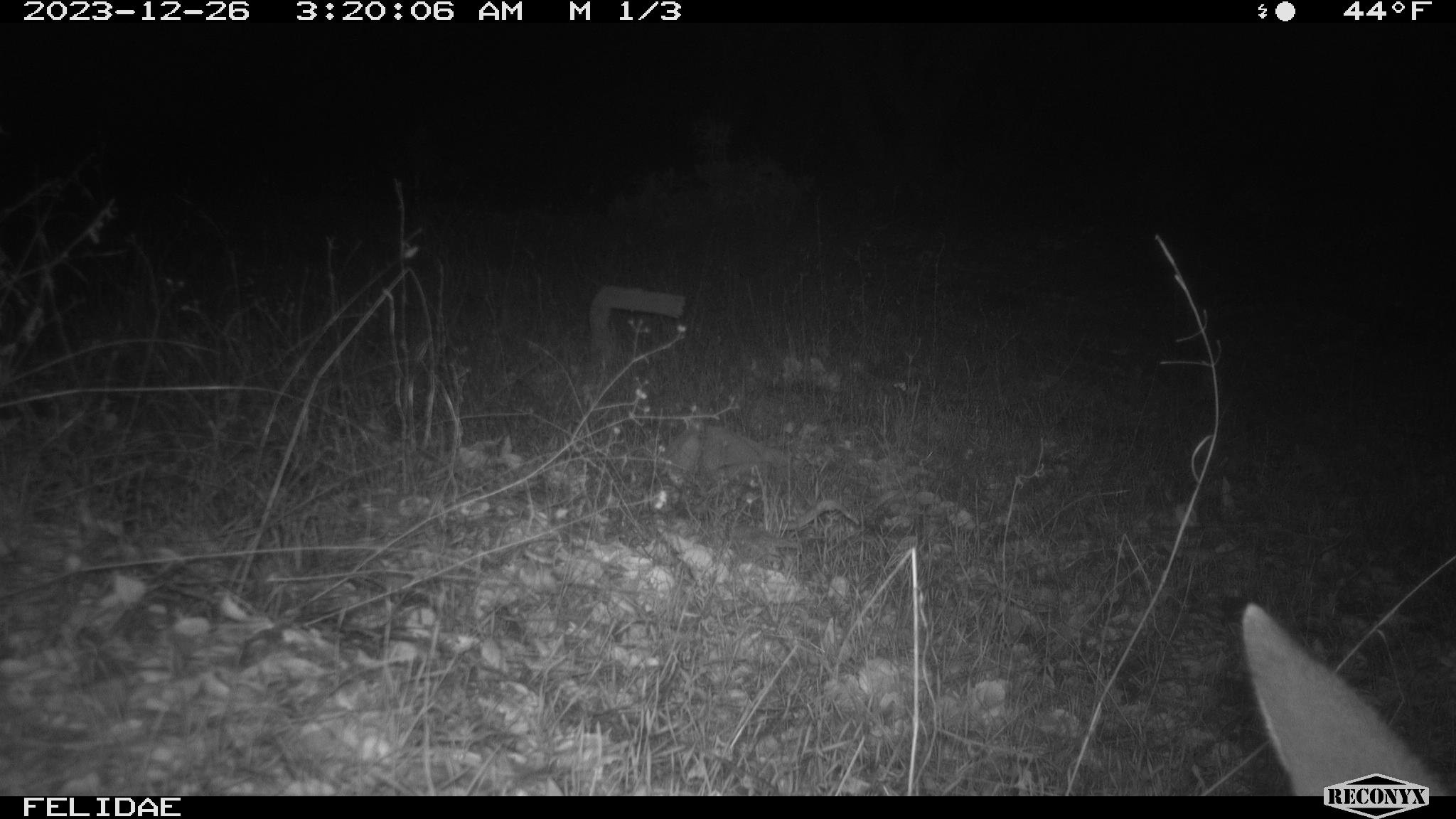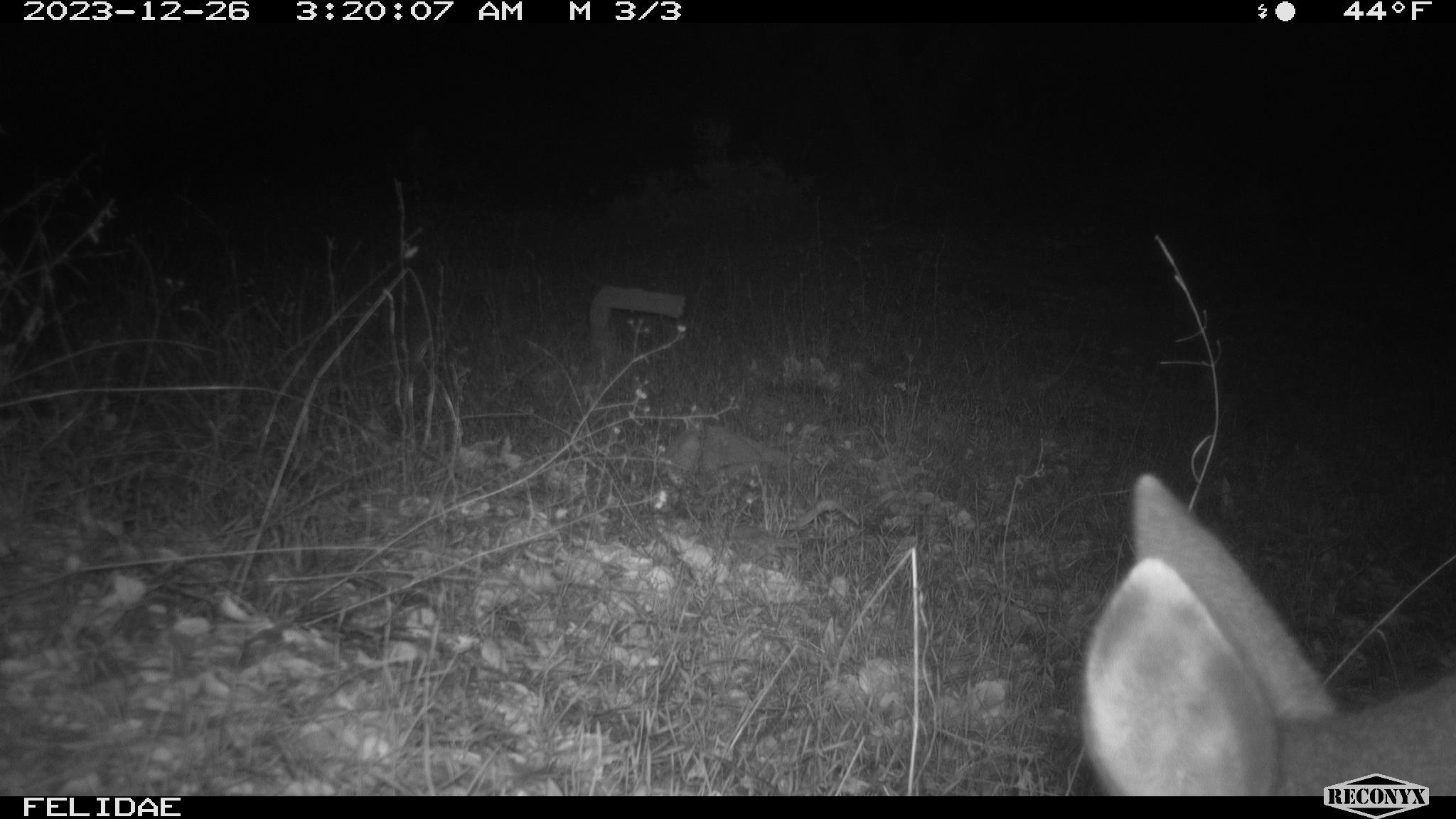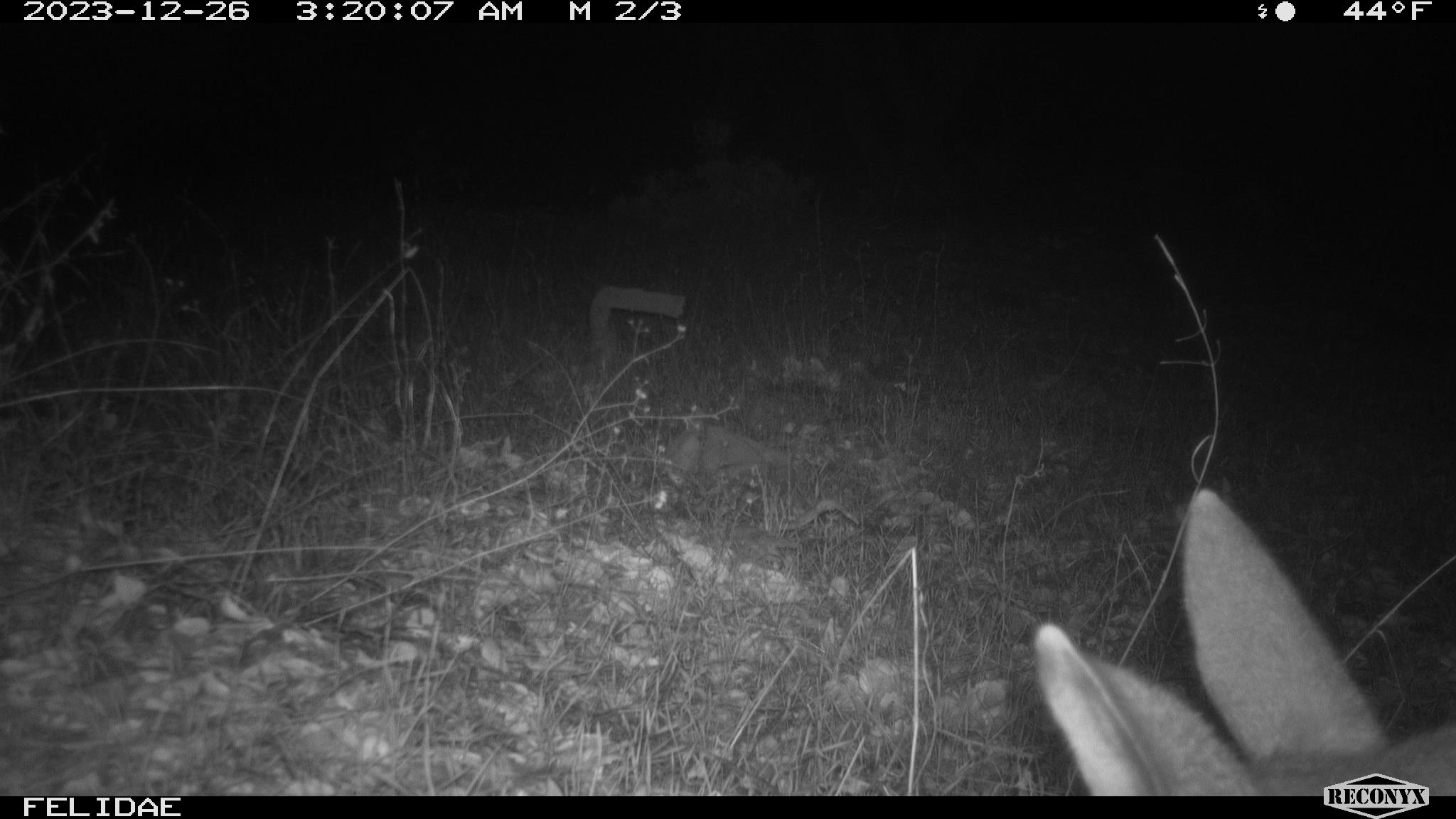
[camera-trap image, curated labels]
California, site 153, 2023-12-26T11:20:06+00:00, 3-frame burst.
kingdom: Animalia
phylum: Chordata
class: Mammalia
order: Artiodactyla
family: Cervidae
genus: Odocoileus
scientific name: Odocoileus hemionus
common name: mule deer